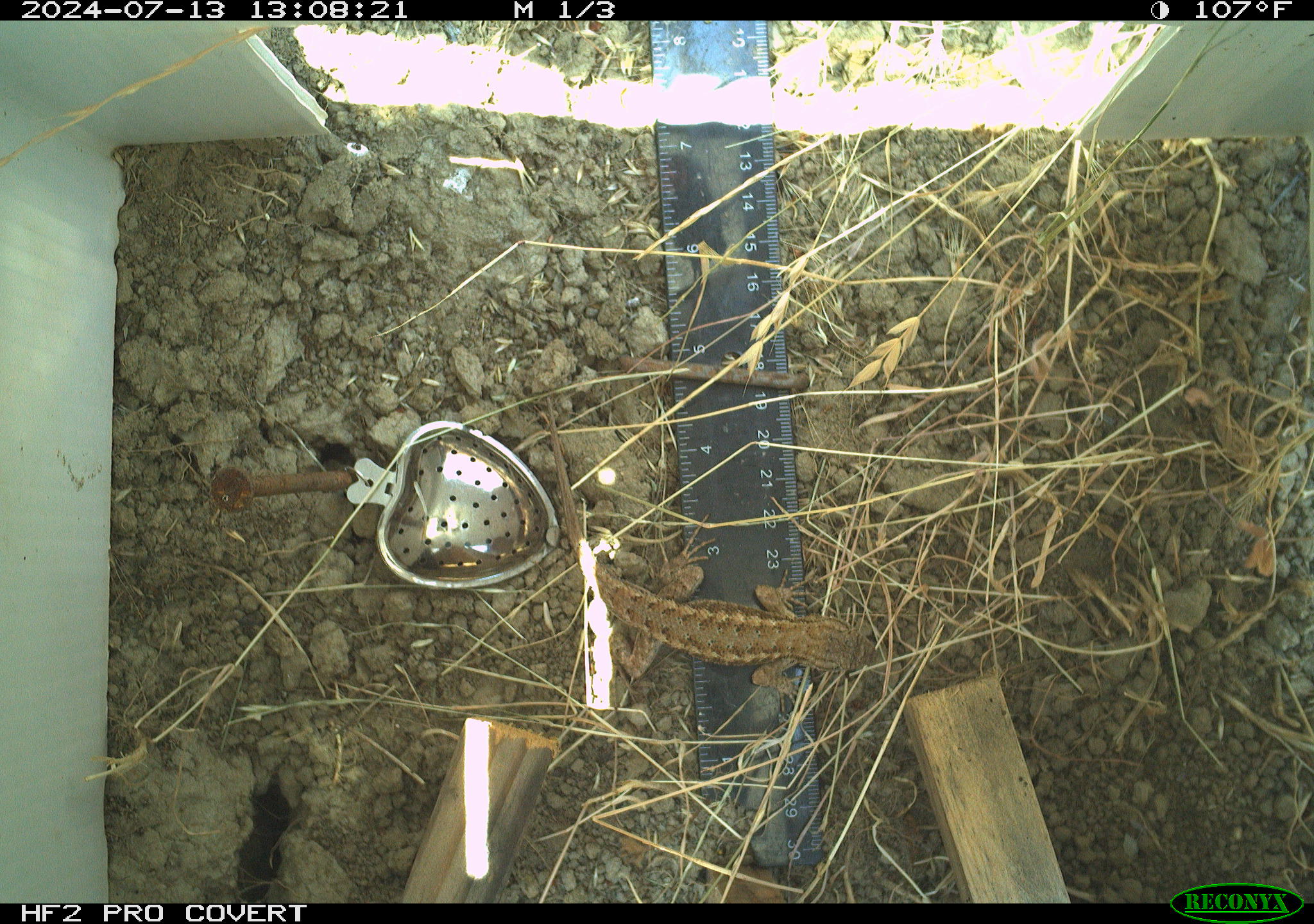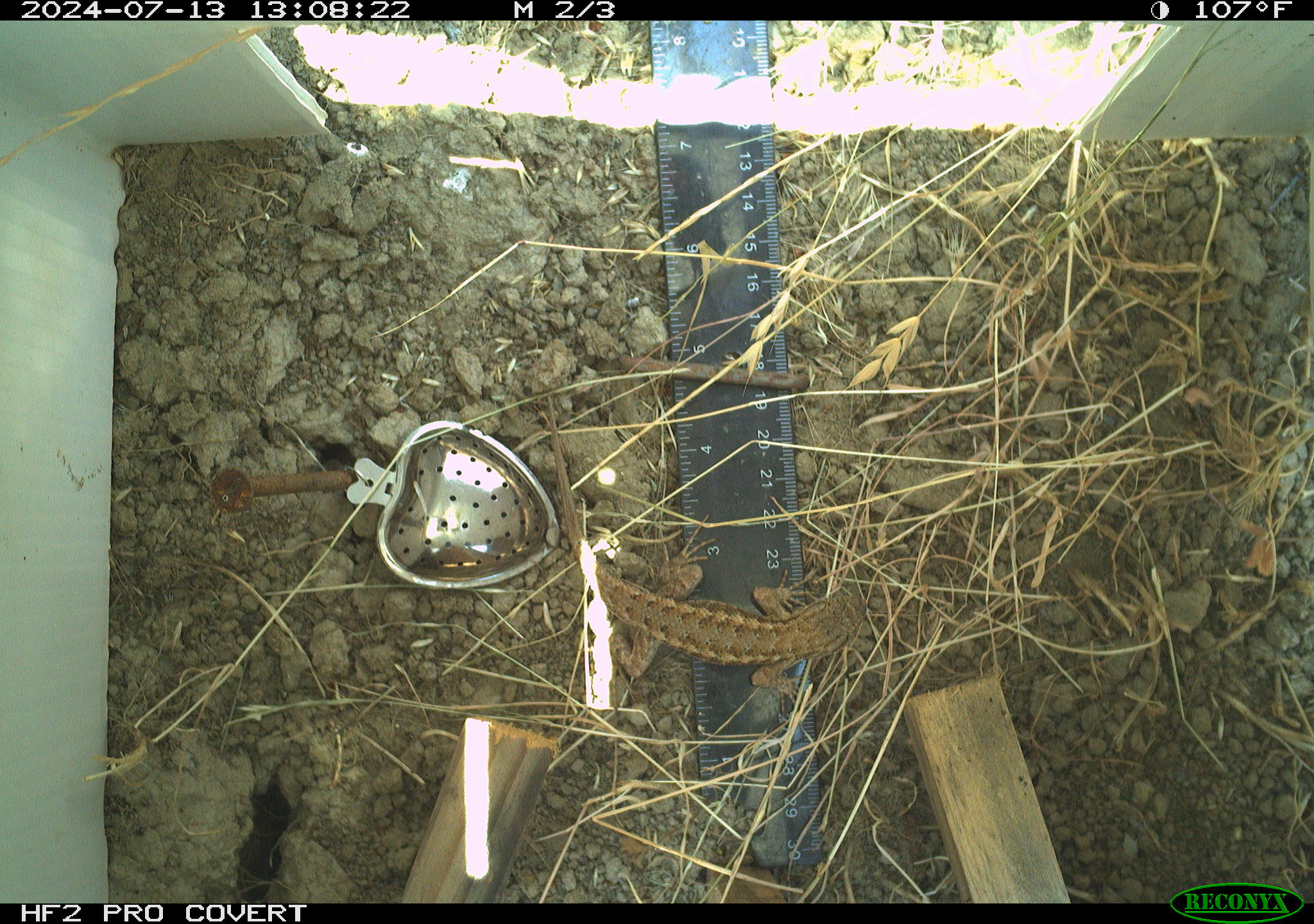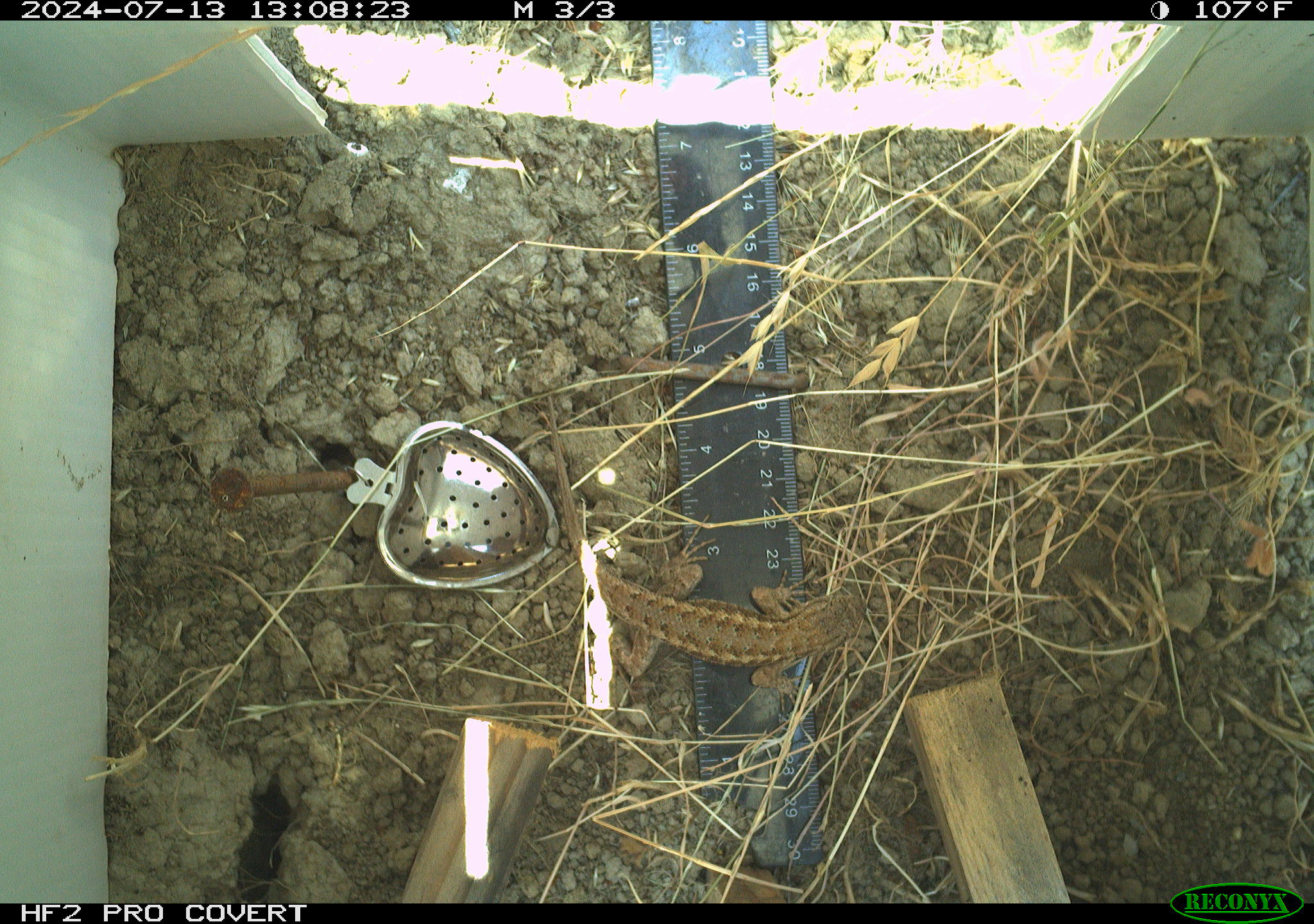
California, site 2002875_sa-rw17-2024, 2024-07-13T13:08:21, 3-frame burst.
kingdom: Animalia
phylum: Chordata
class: Reptilia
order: Squamata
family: Phrynosomatidae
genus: Sceloporus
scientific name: Sceloporus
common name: spiny lizards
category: sceloporus species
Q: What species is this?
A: Sceloporus species (spiny lizards) (Sceloporus).